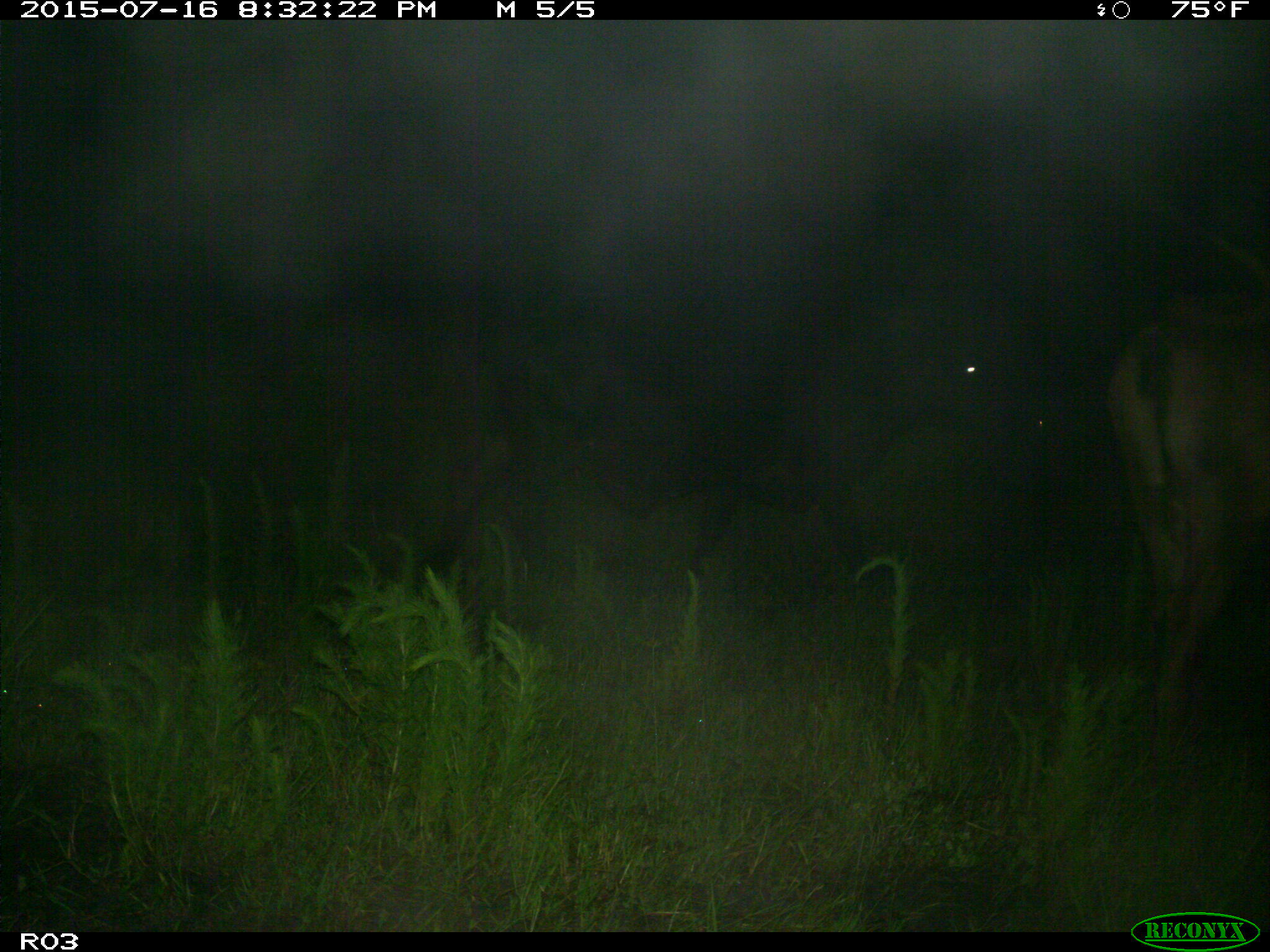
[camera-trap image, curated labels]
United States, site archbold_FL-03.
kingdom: Animalia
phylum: Chordata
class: Mammalia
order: Artiodactyla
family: Bovidae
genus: Bos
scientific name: Bos taurus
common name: domestic cow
Bos taurus (domestic cow).